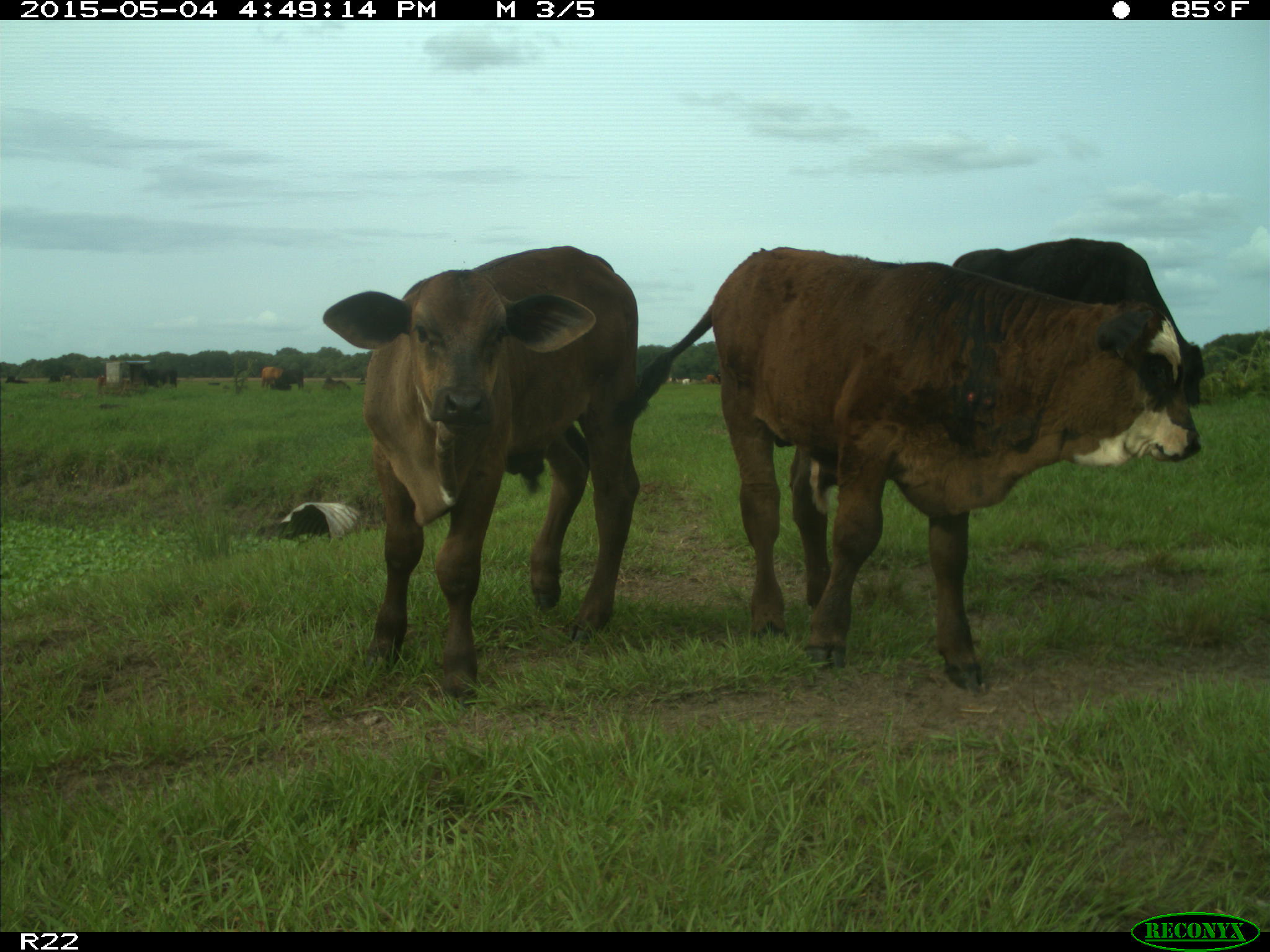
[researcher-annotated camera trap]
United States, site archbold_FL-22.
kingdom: Animalia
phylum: Chordata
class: Mammalia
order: Artiodactyla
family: Bovidae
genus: Bos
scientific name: Bos taurus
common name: domestic cow